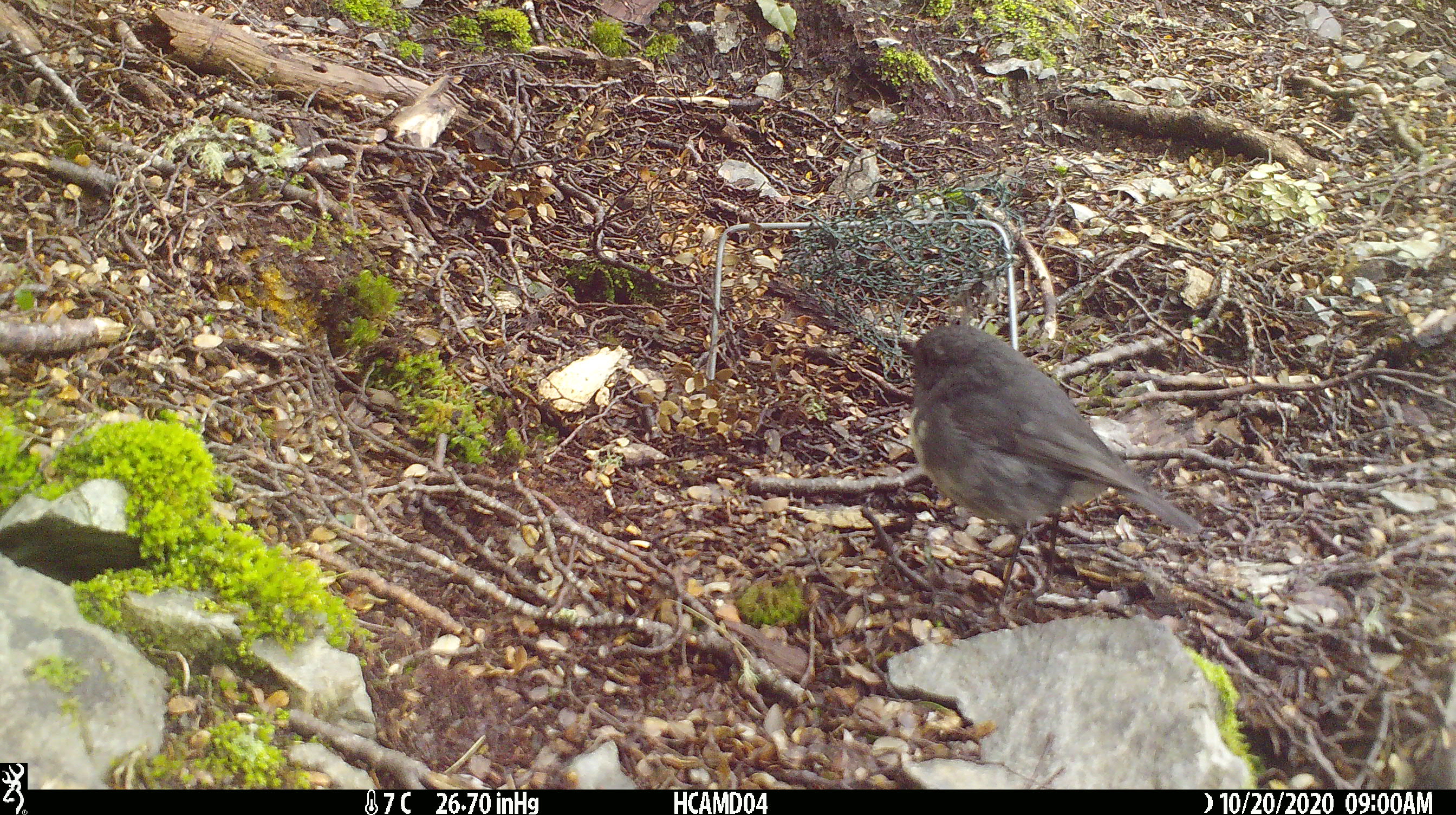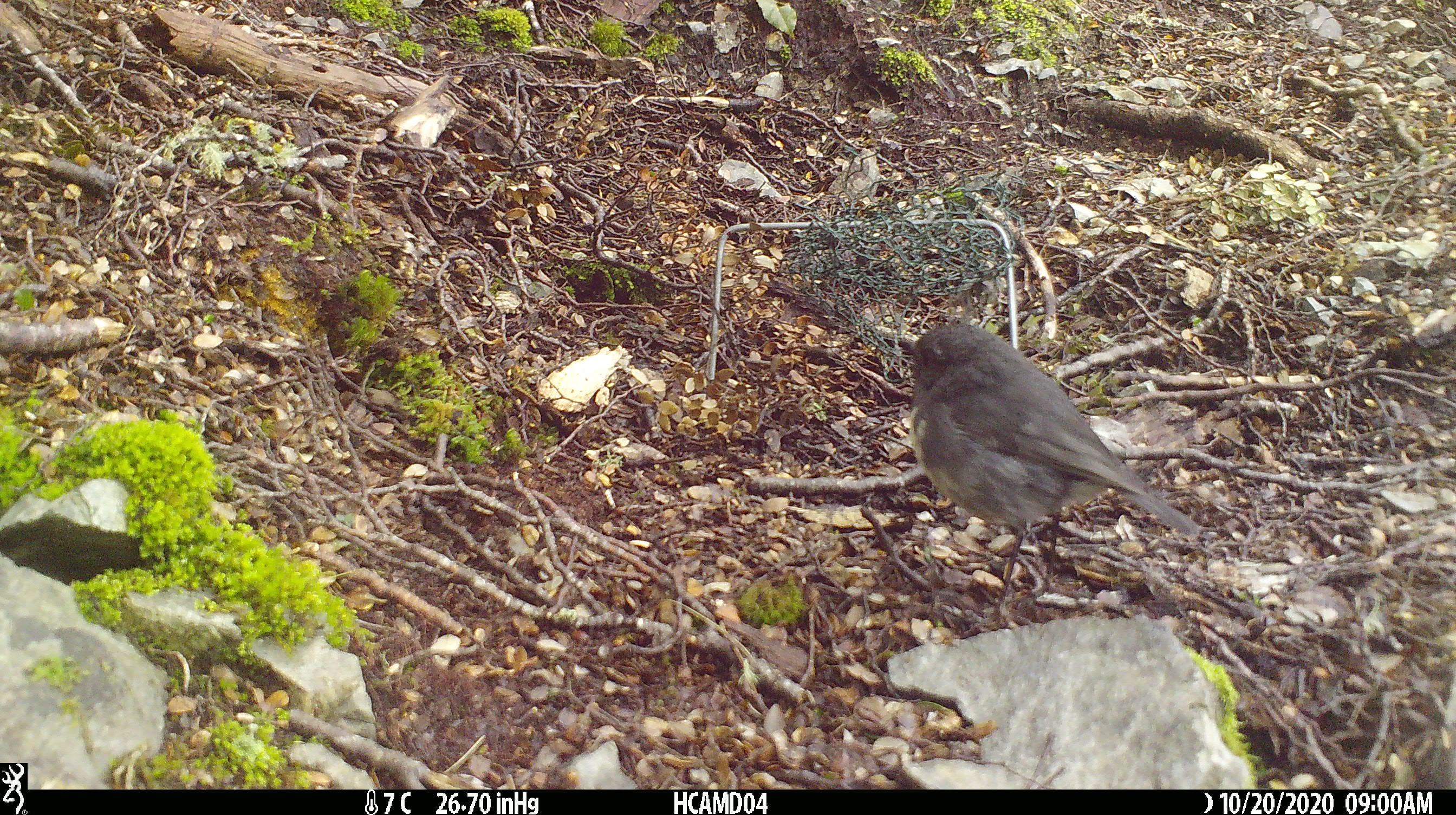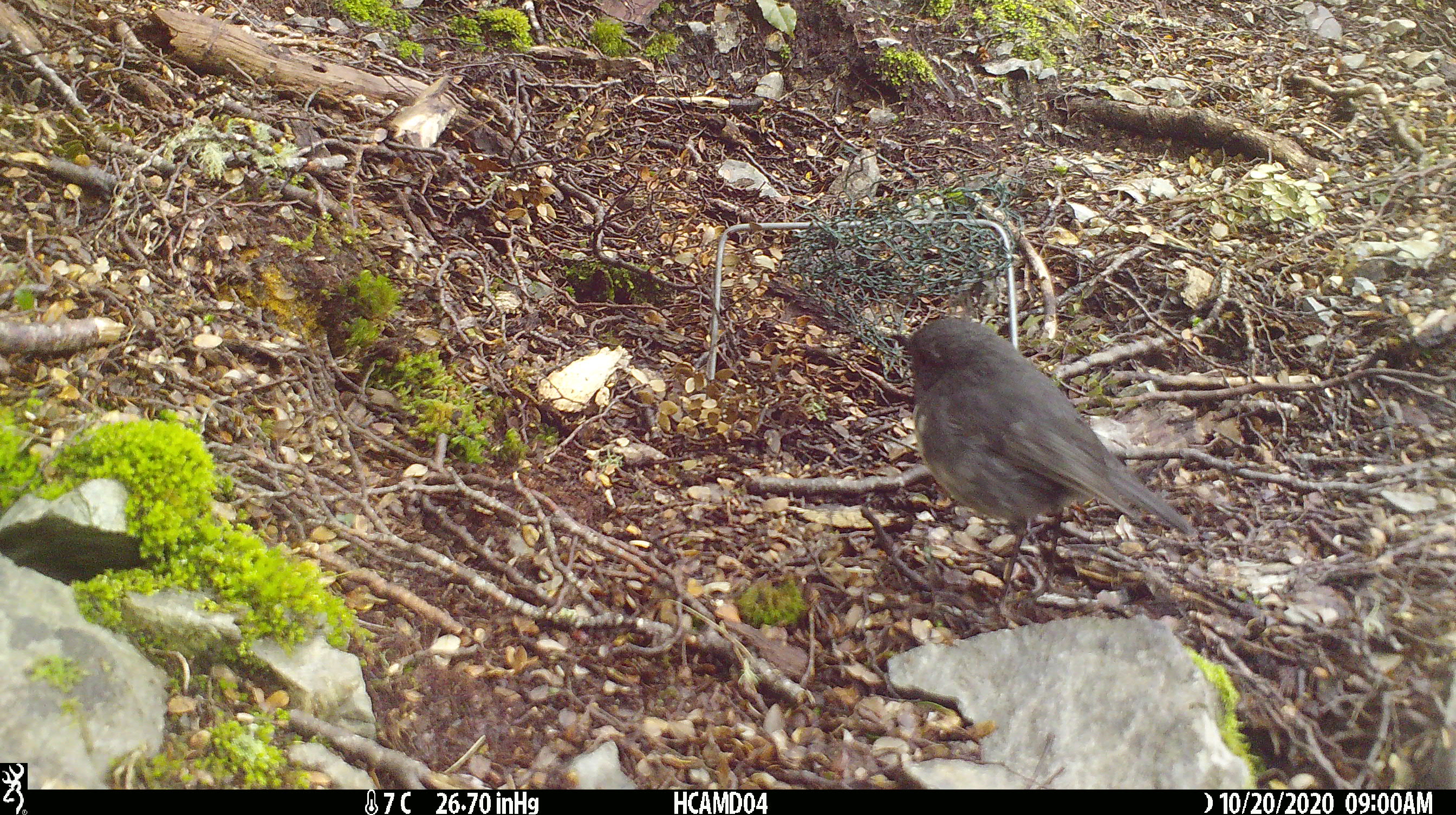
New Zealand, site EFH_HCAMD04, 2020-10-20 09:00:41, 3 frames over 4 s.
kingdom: Animalia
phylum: Chordata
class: Aves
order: Passeriformes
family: Petroicidae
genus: Petroica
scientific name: Petroica australis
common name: new zealand robin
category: robin